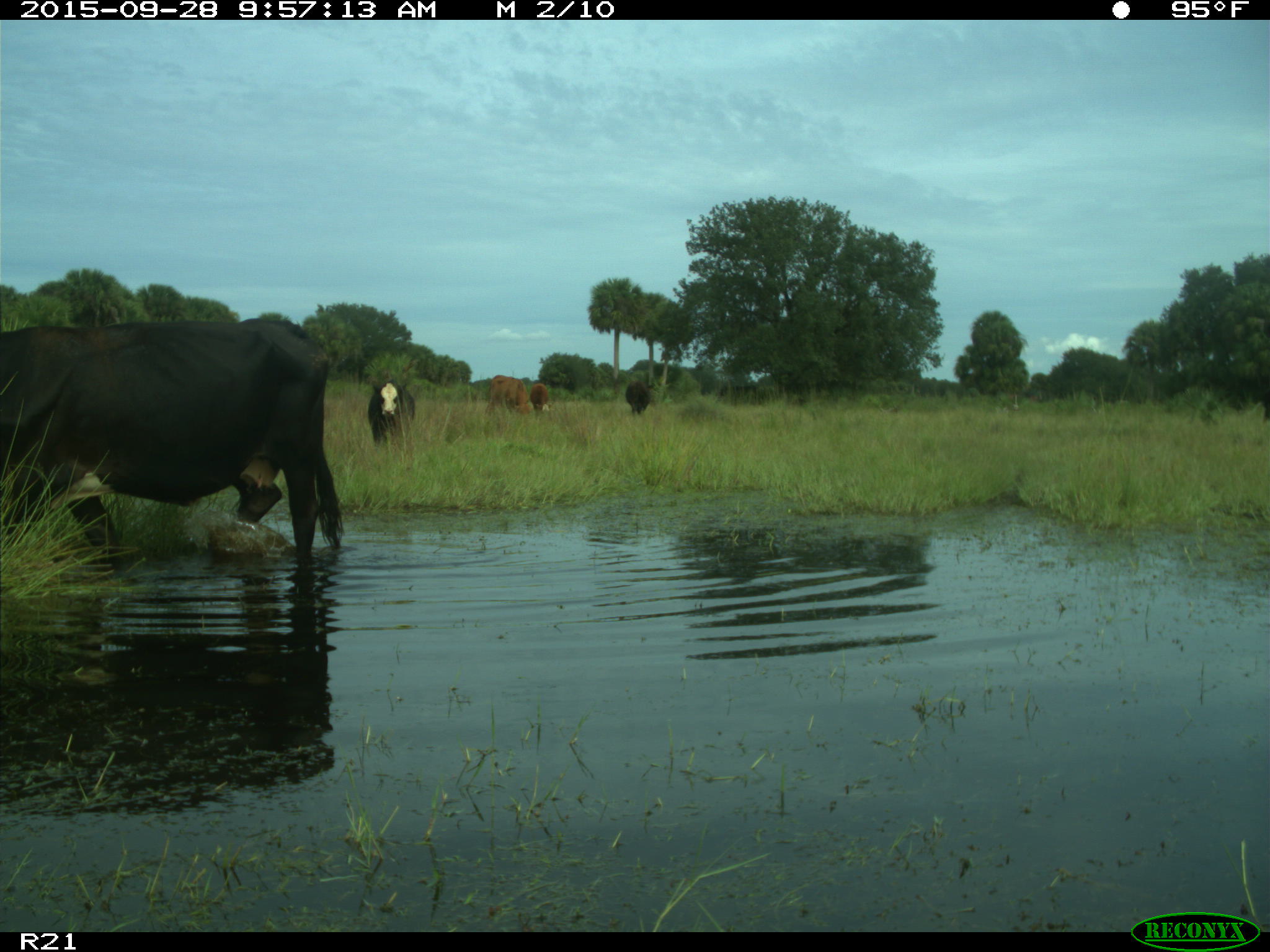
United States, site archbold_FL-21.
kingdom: Animalia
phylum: Chordata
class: Mammalia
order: Artiodactyla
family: Bovidae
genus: Bos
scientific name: Bos taurus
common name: domestic cow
Bos taurus (domestic cow).